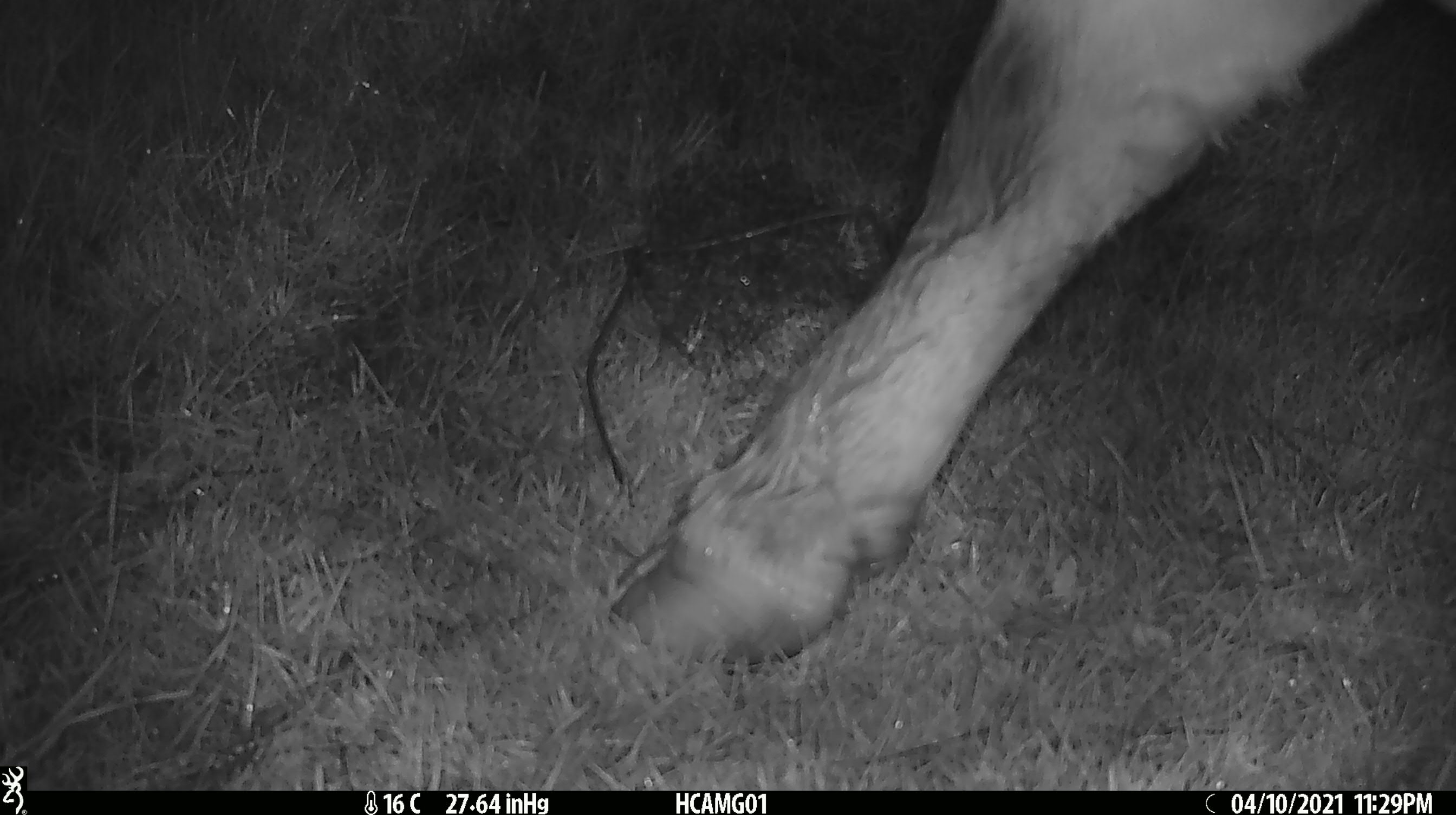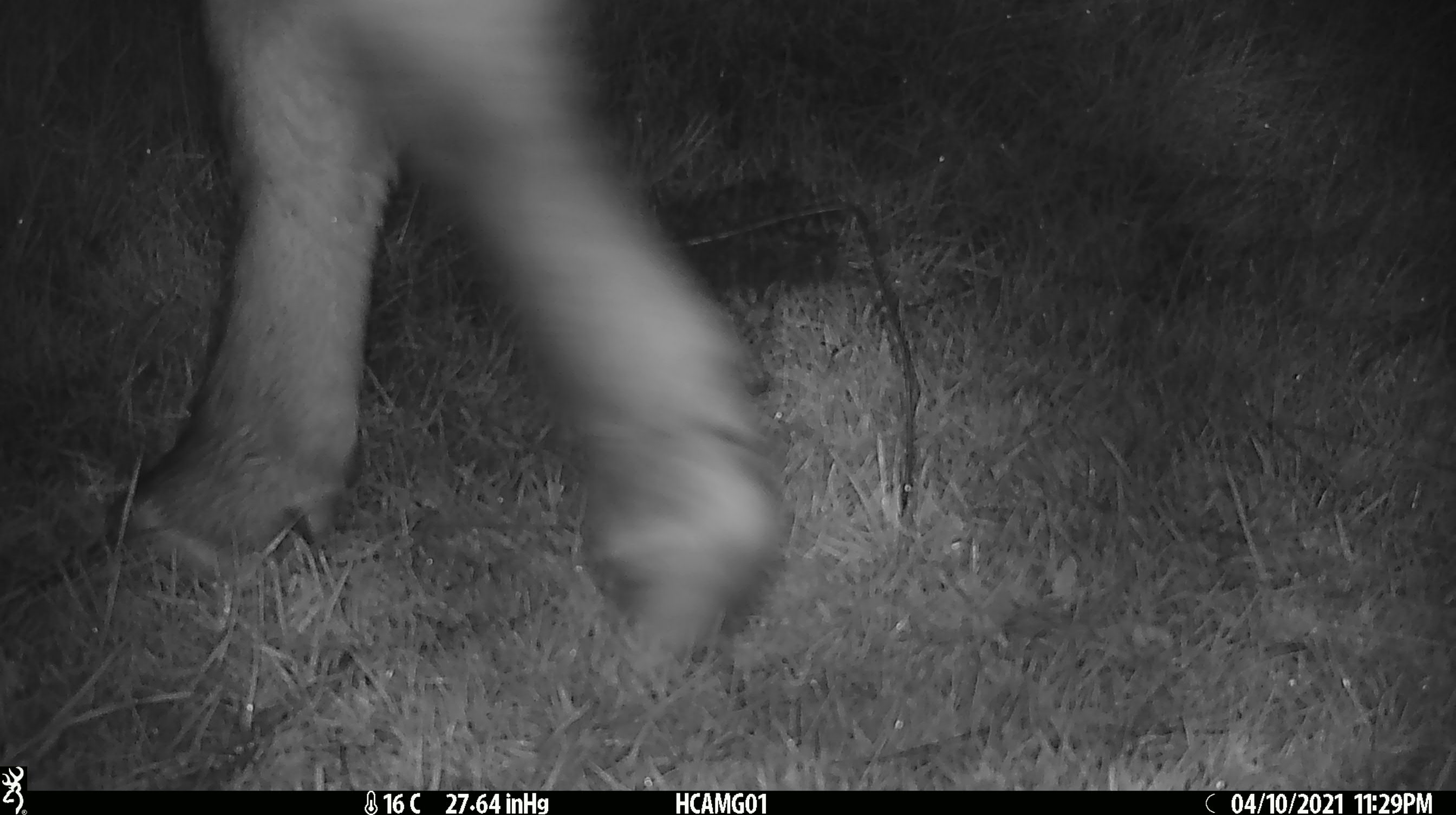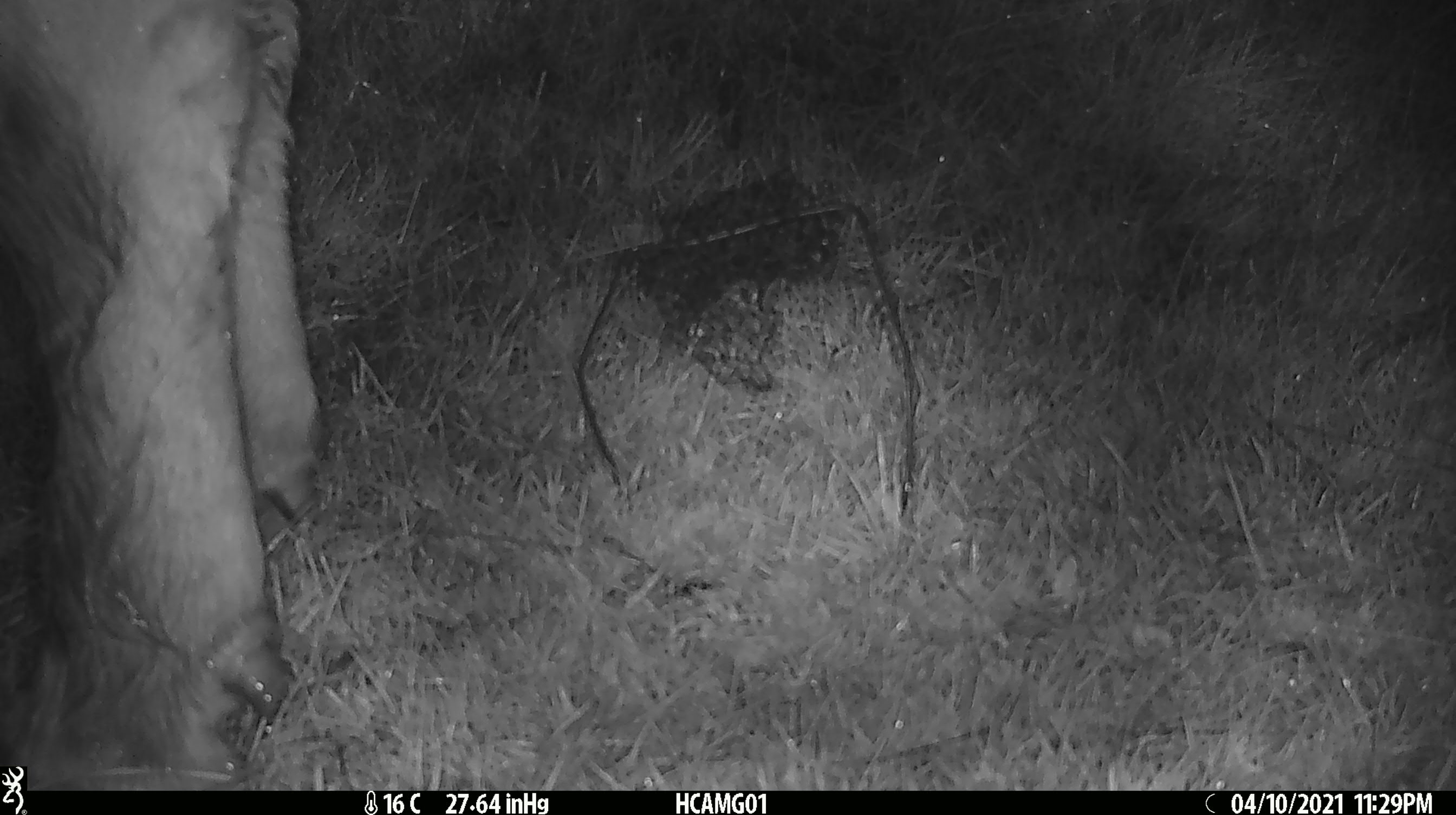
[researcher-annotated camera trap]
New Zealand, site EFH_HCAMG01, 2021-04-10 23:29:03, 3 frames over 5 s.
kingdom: Animalia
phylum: Chordata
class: Mammalia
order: Artiodactyla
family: Bovidae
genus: Bos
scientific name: Bos taurus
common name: domestic cow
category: cow